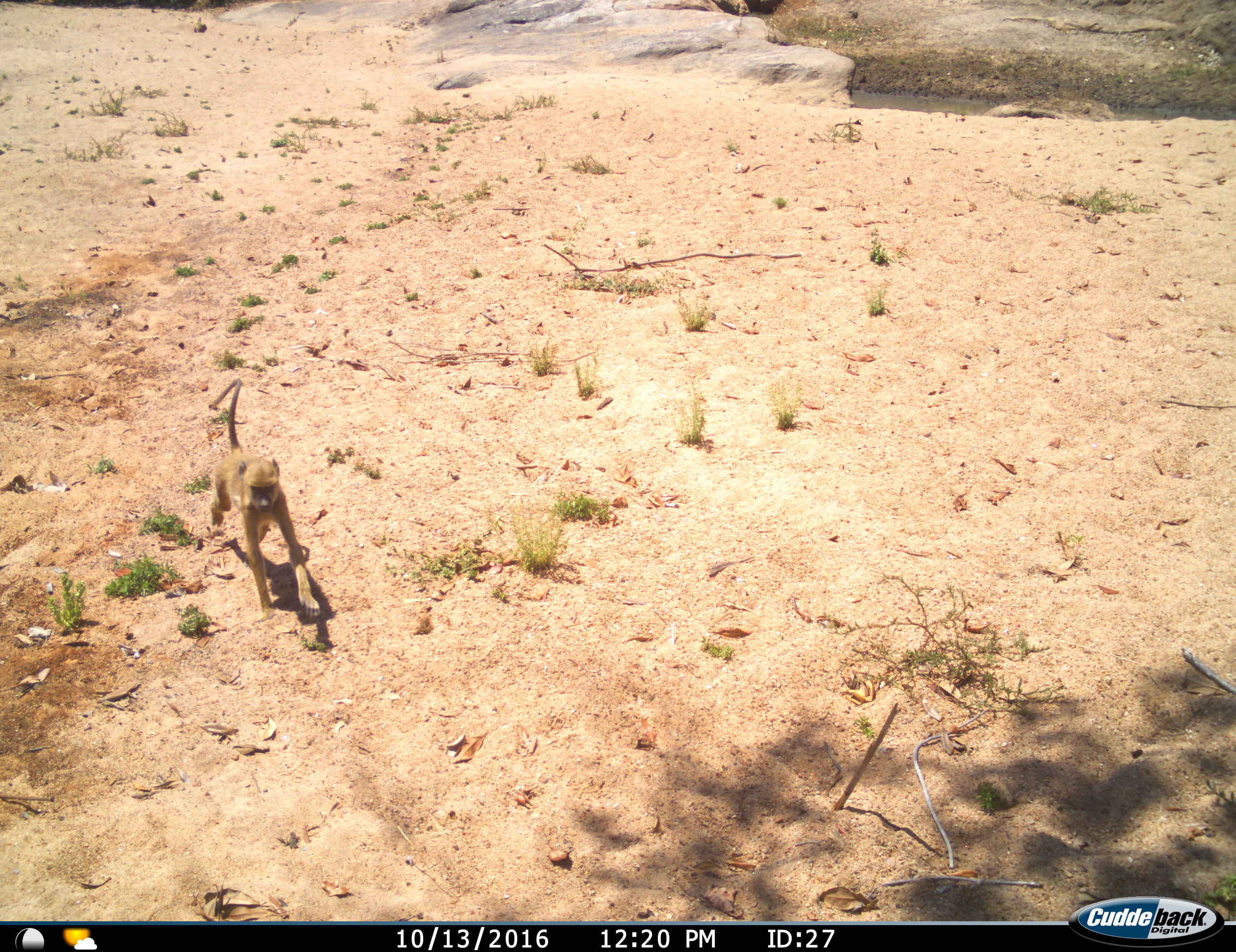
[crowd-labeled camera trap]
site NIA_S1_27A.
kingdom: Animalia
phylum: Chordata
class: Mammalia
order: Primates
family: Cercopithecidae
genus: Papio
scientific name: Papio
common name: baboon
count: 1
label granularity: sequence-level